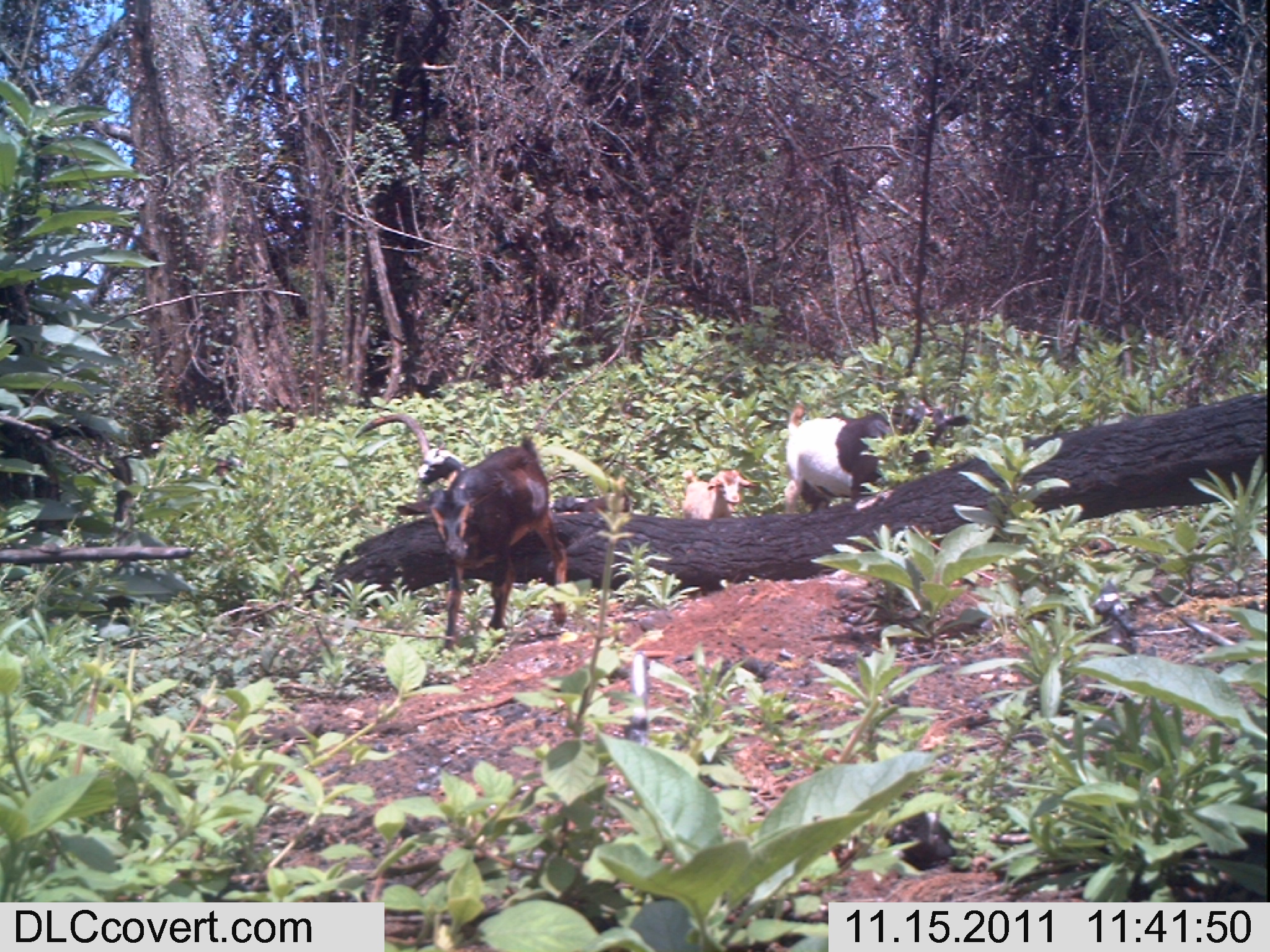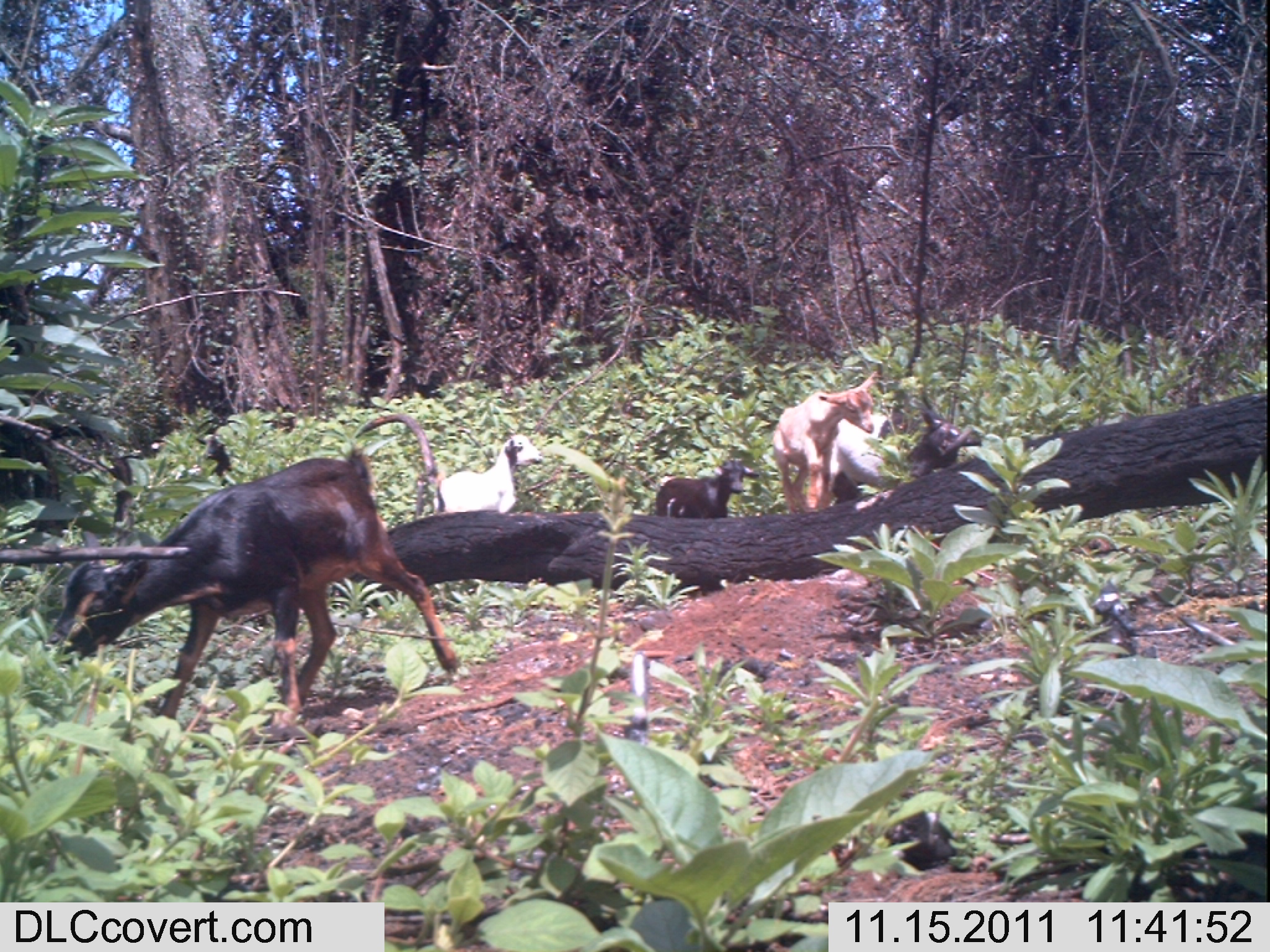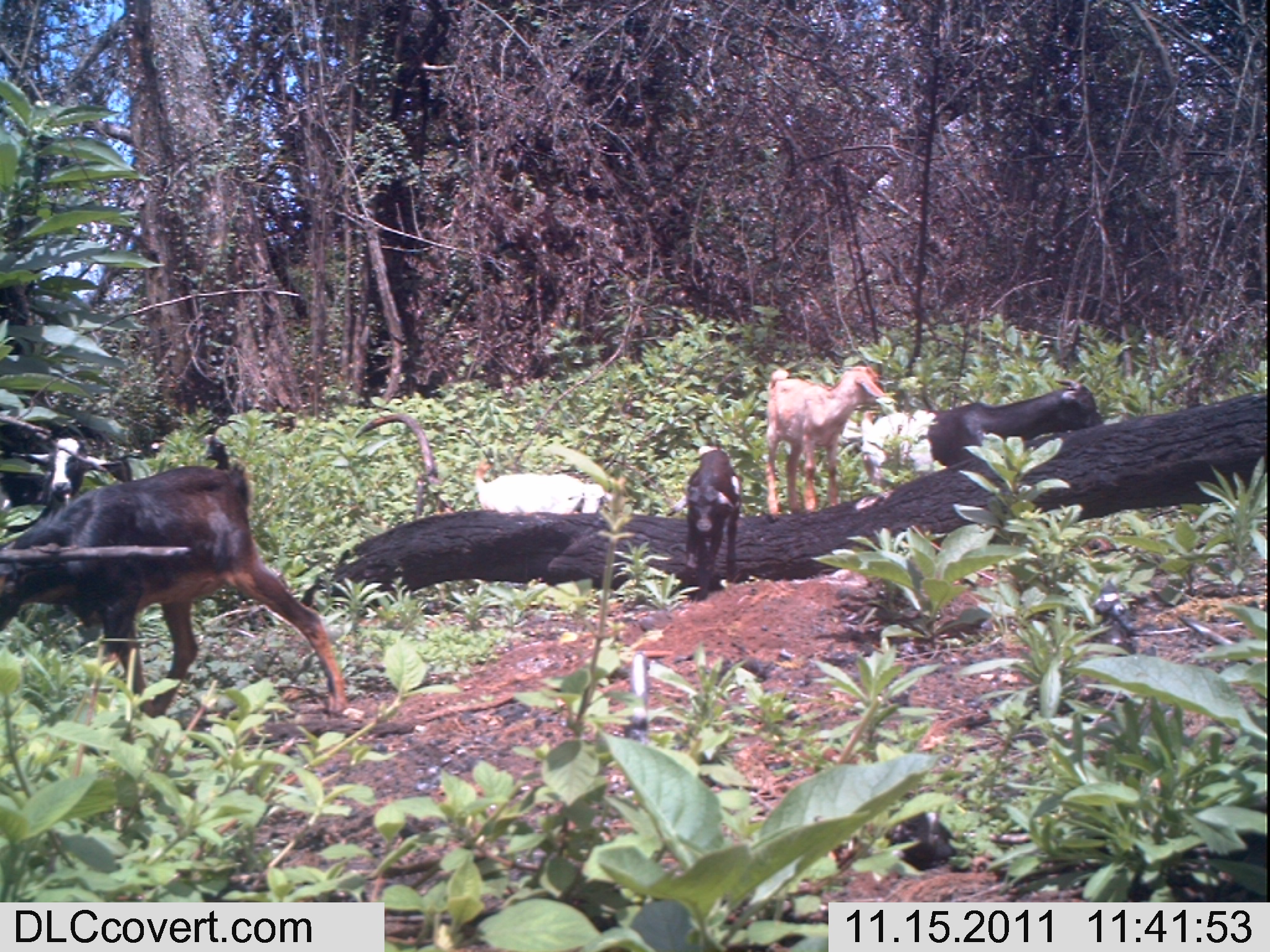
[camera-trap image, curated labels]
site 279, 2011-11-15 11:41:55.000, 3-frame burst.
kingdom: Animalia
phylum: Chordata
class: Mammalia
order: Artiodactyla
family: Bovidae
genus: Capra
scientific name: Capra aegagrus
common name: wild goat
Capra aegagrus (wild goat), count 3.